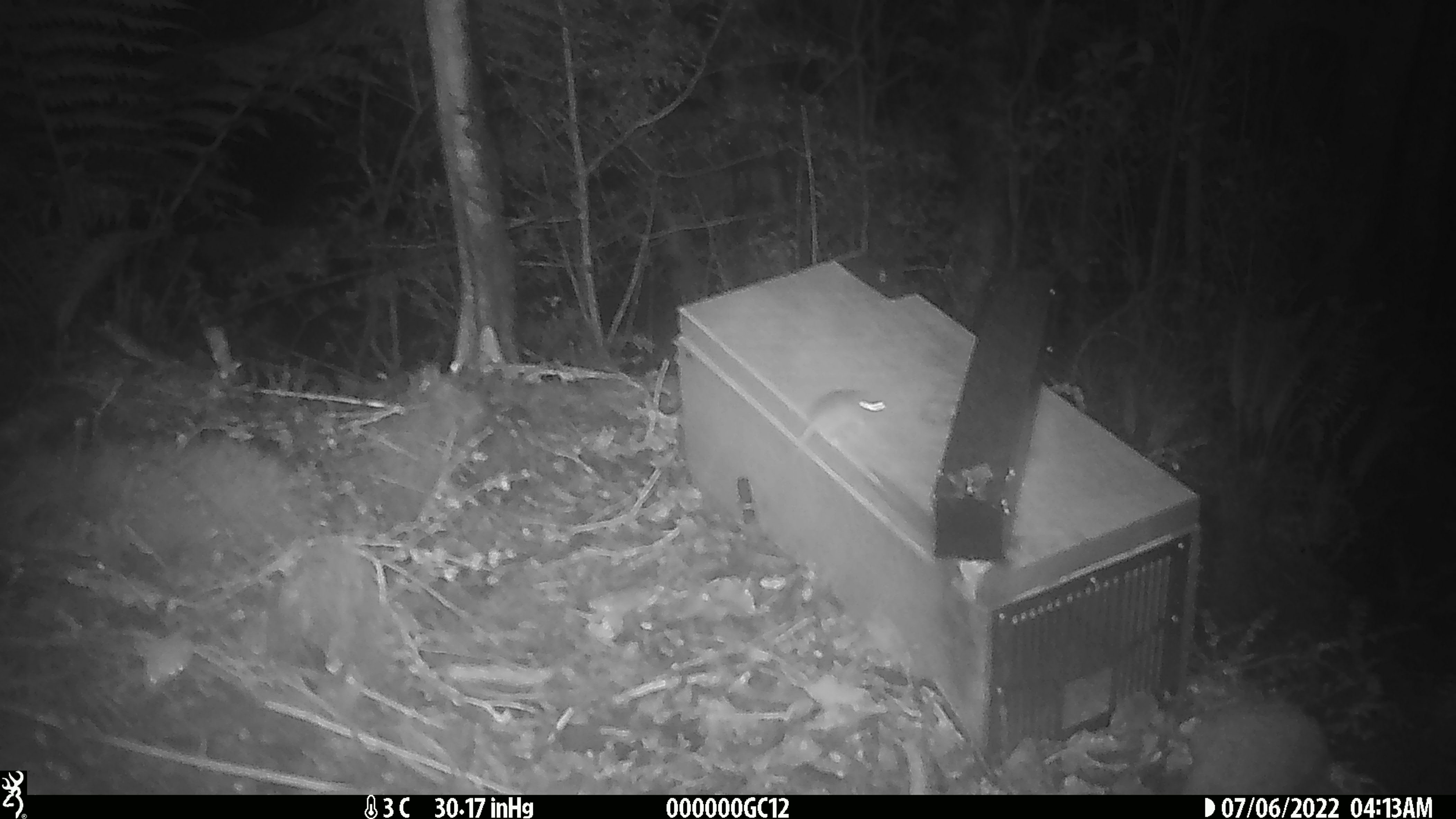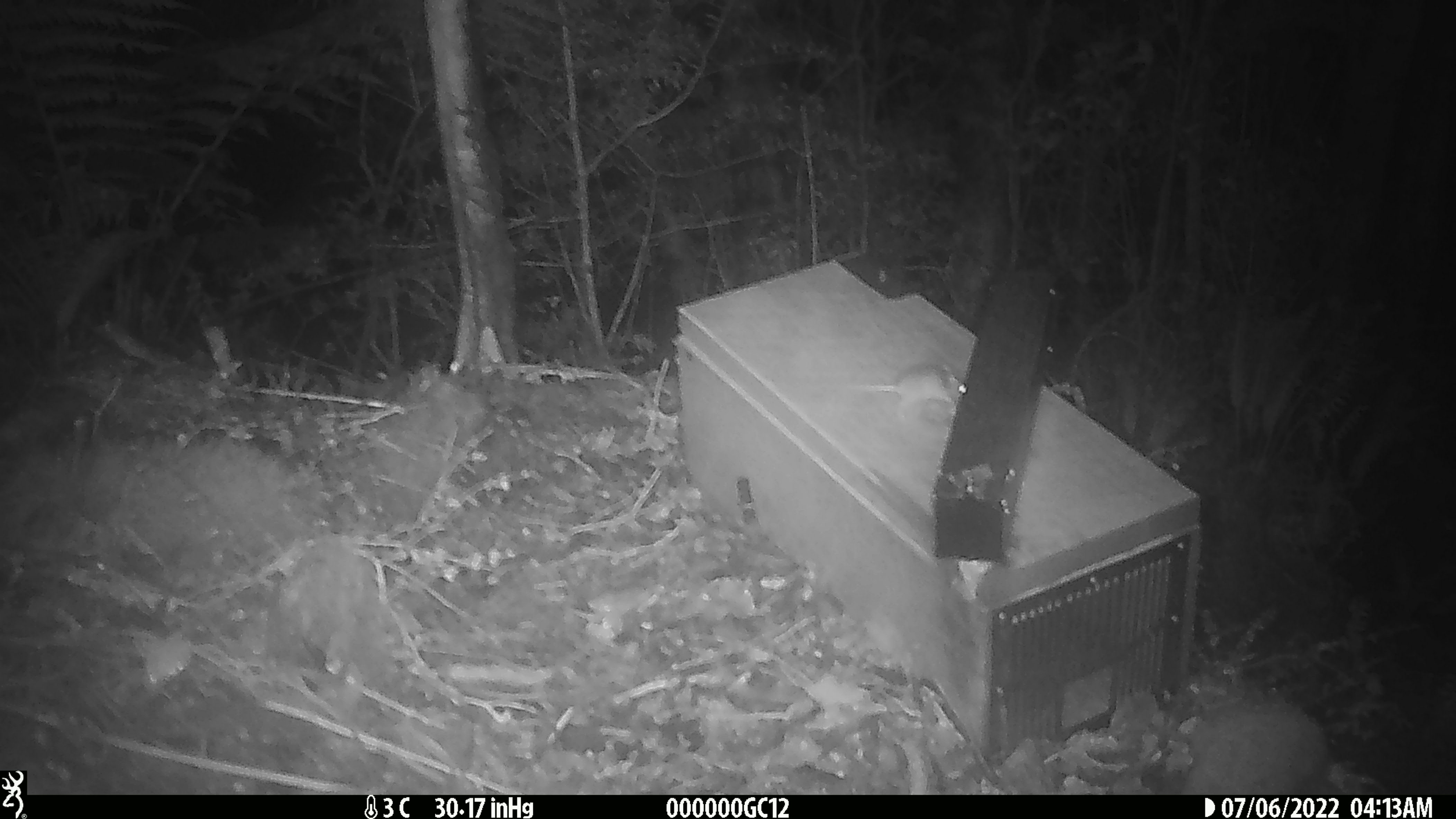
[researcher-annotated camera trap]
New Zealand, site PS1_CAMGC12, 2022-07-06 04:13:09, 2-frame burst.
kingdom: Animalia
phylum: Chordata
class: Mammalia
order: Rodentia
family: Muridae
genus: Mus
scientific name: Mus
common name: mouse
Mouse (Mus).